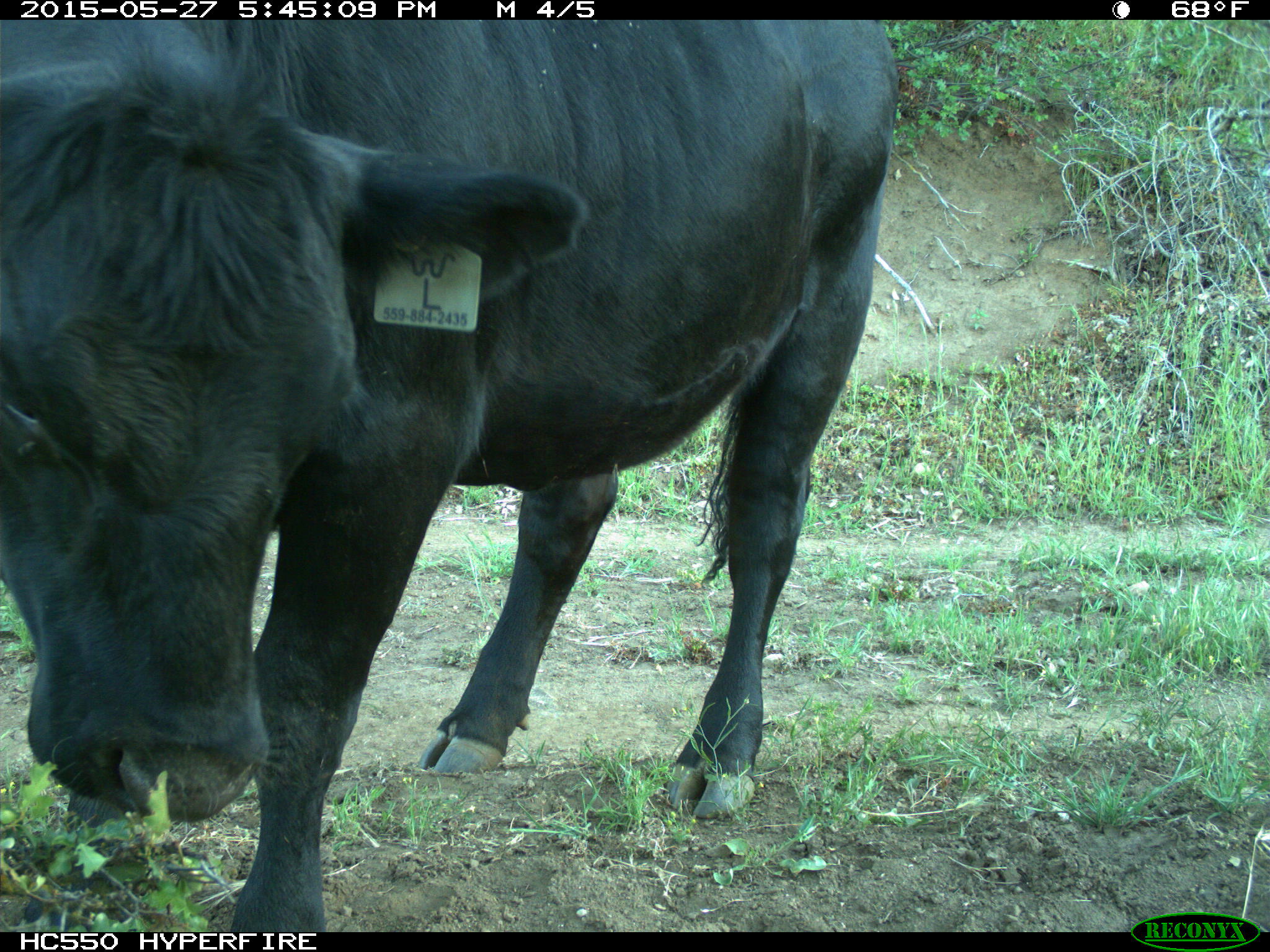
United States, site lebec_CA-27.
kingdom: Animalia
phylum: Chordata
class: Mammalia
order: Artiodactyla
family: Bovidae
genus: Bos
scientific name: Bos taurus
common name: domestic cow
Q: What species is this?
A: Bos taurus (domestic cow).